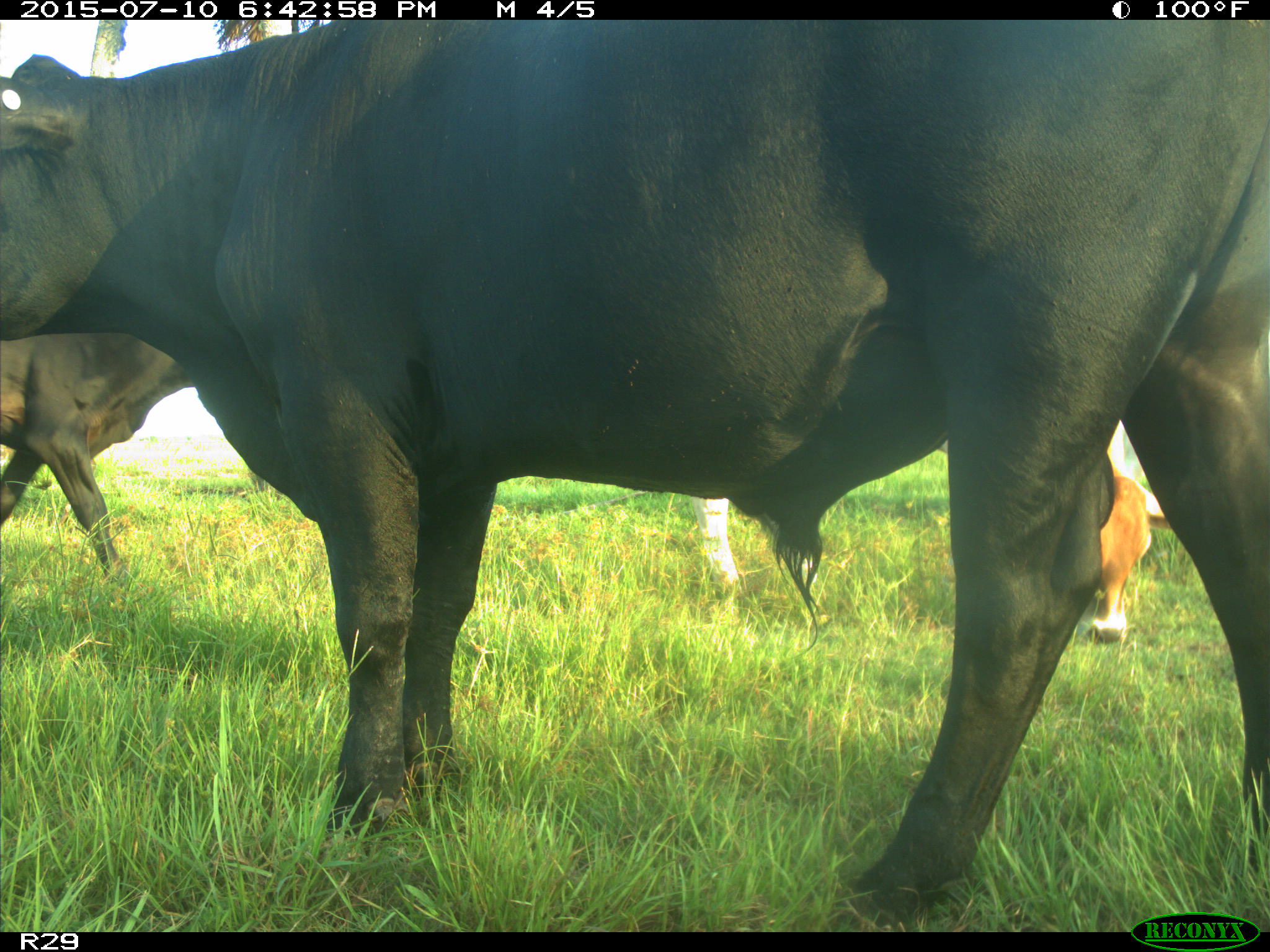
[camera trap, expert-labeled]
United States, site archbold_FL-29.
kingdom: Animalia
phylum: Chordata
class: Mammalia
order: Artiodactyla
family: Bovidae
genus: Bos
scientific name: Bos taurus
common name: domestic cow